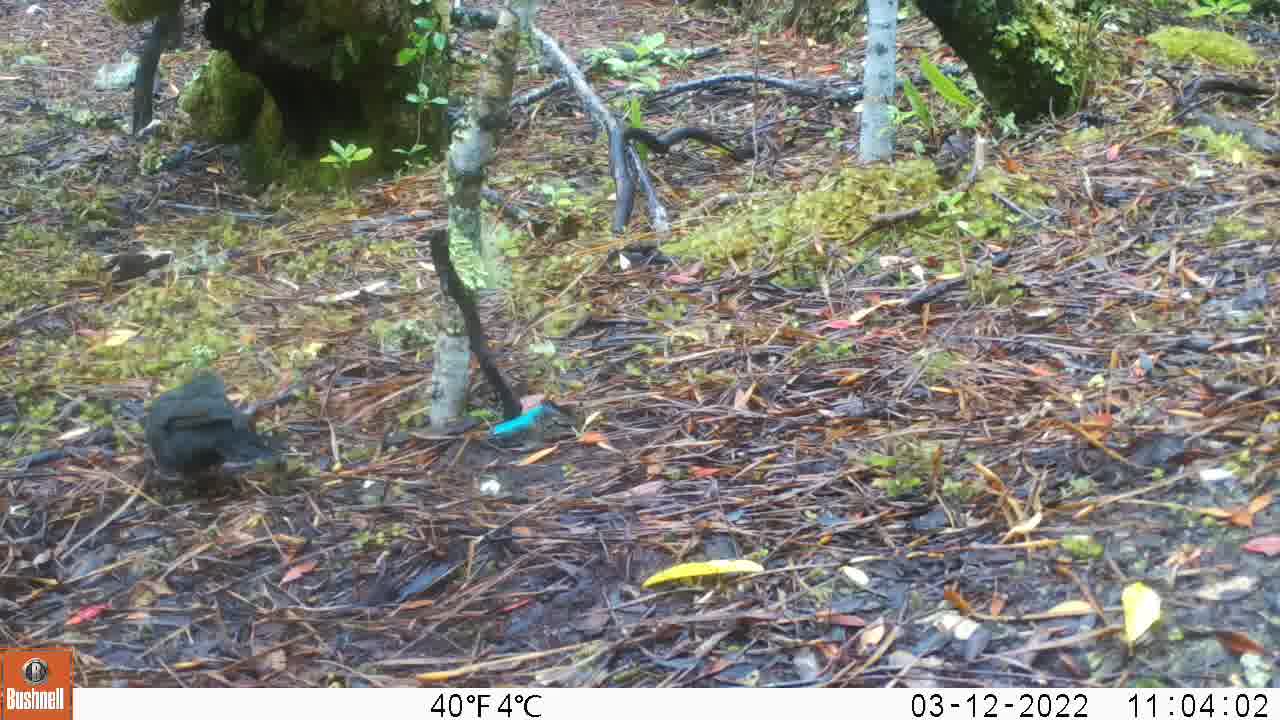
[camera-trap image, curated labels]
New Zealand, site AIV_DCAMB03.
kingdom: Animalia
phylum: Chordata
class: Aves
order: Passeriformes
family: Turdidae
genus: Turdus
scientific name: Turdus merula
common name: eurasian blackbird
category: blackbird